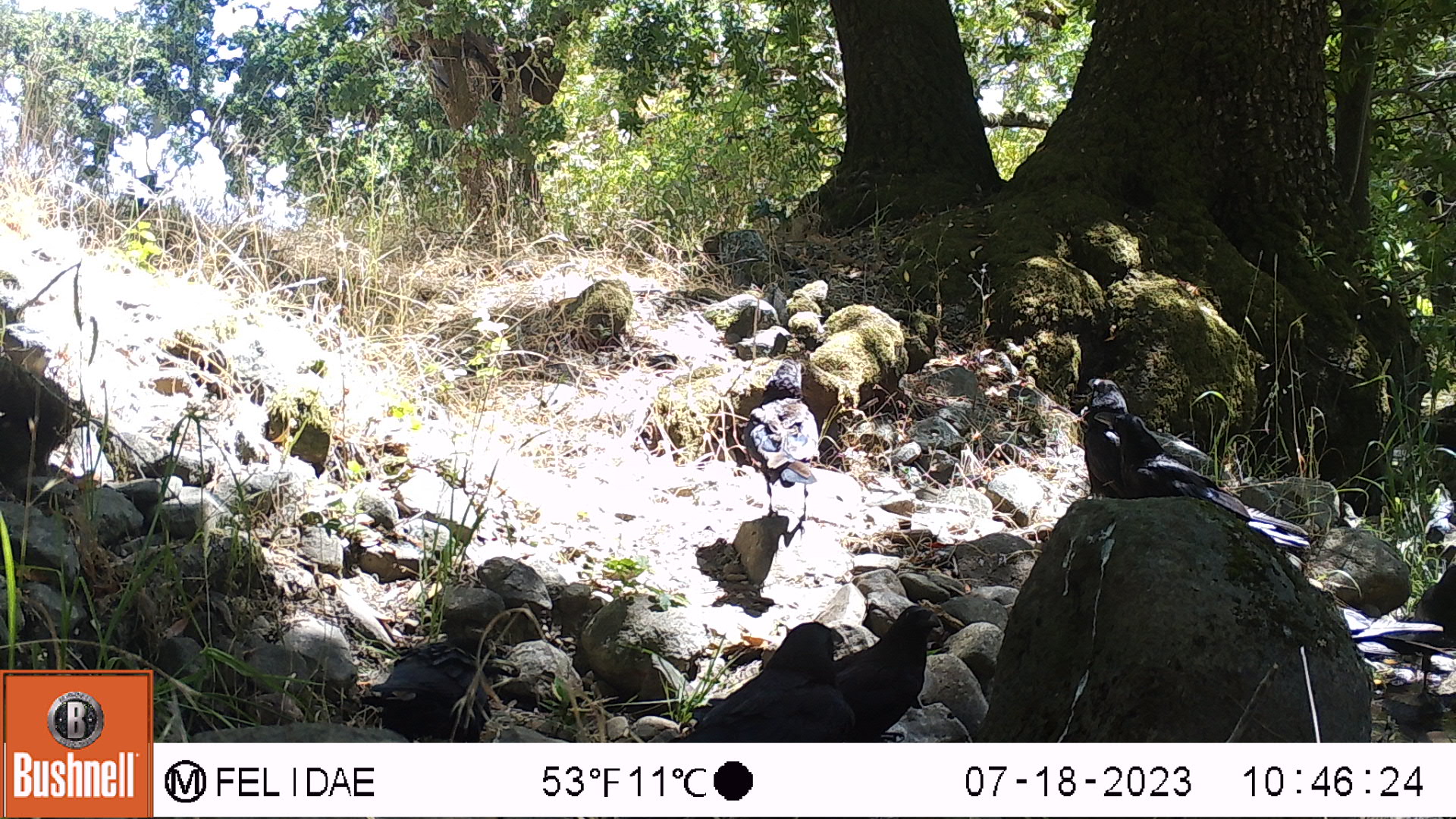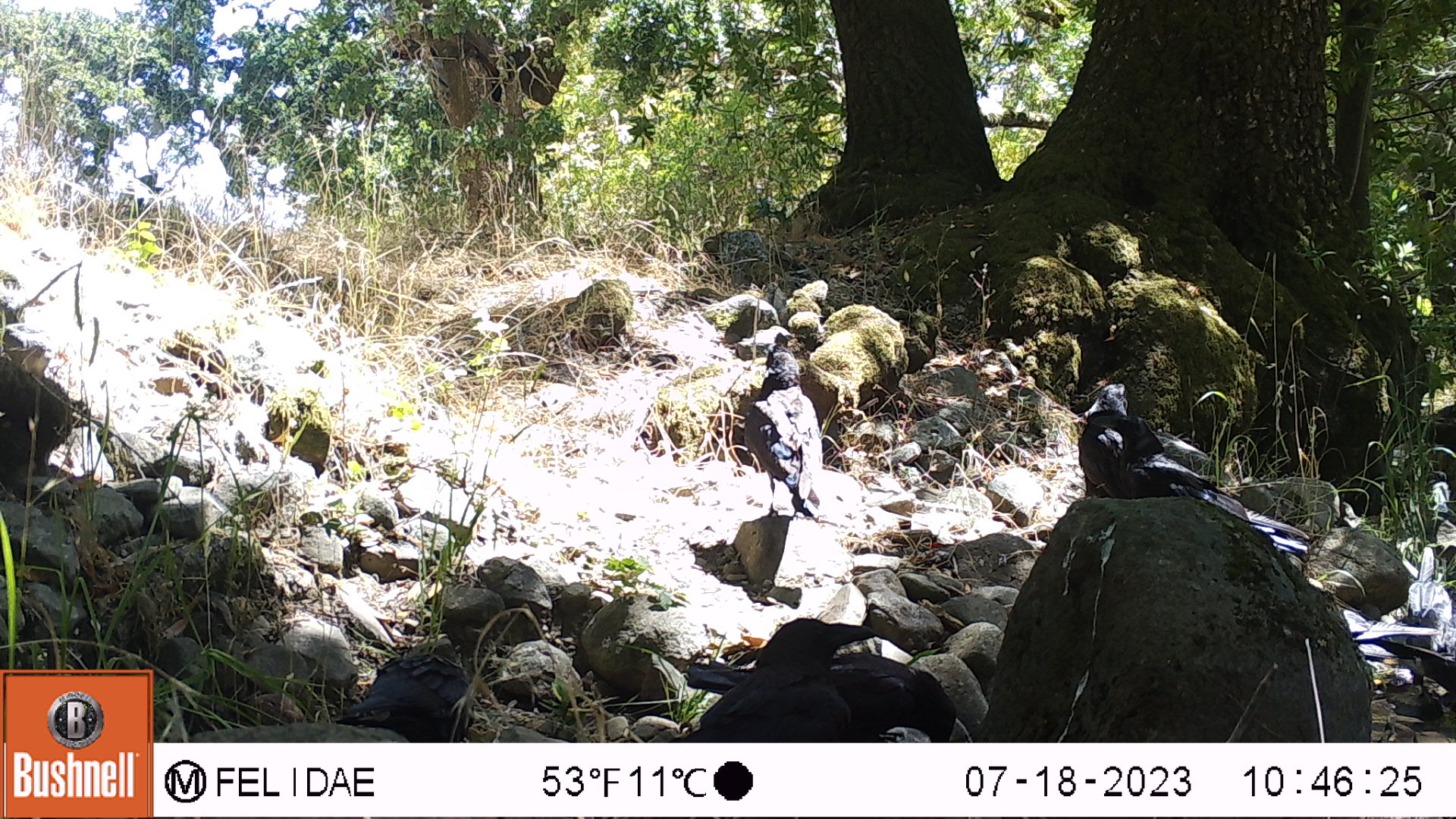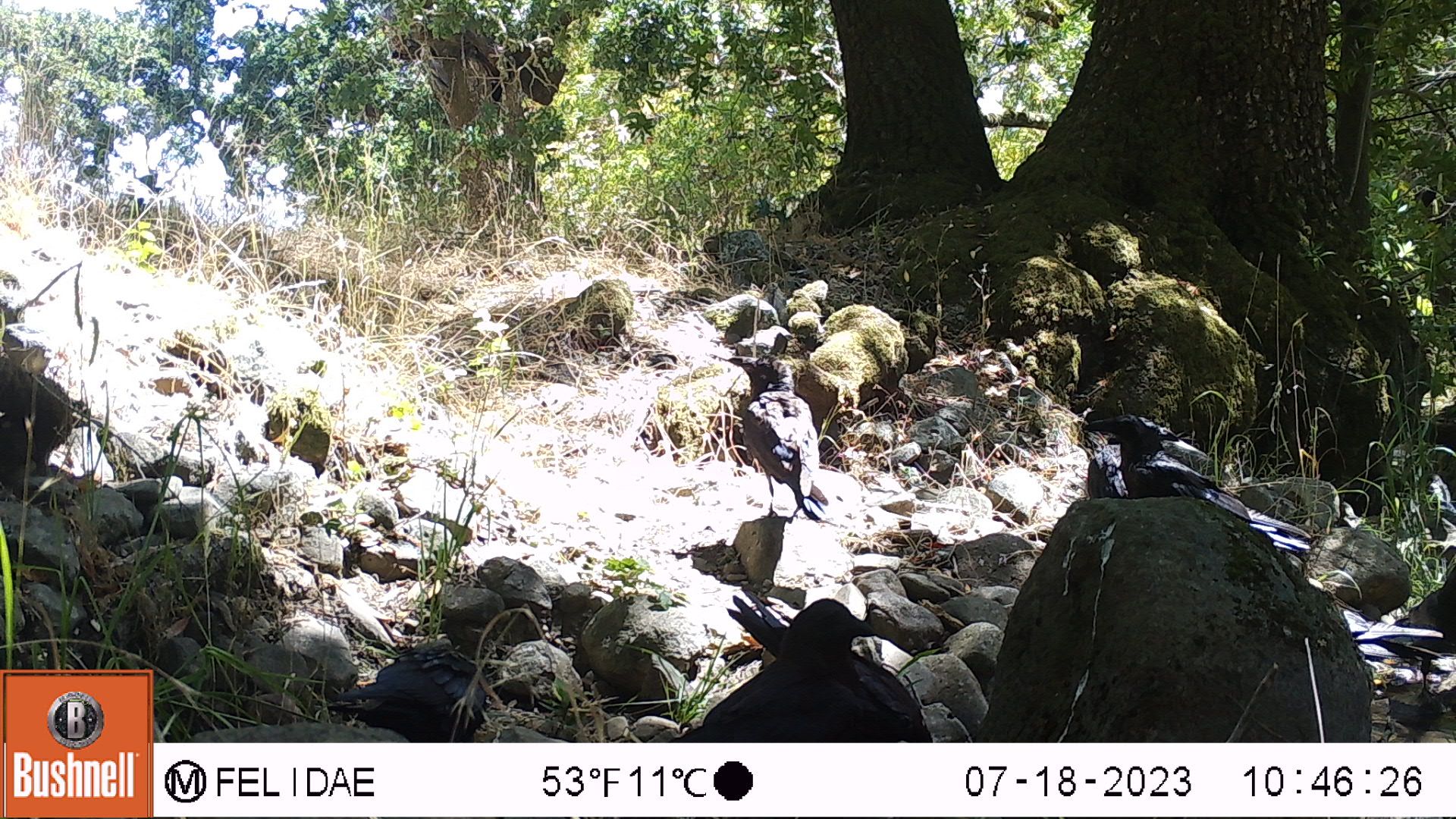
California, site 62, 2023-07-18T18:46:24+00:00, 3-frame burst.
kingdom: Animalia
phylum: Chordata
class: Aves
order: Passeriformes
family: Corvidae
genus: Corvus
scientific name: Corvus corax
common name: common raven